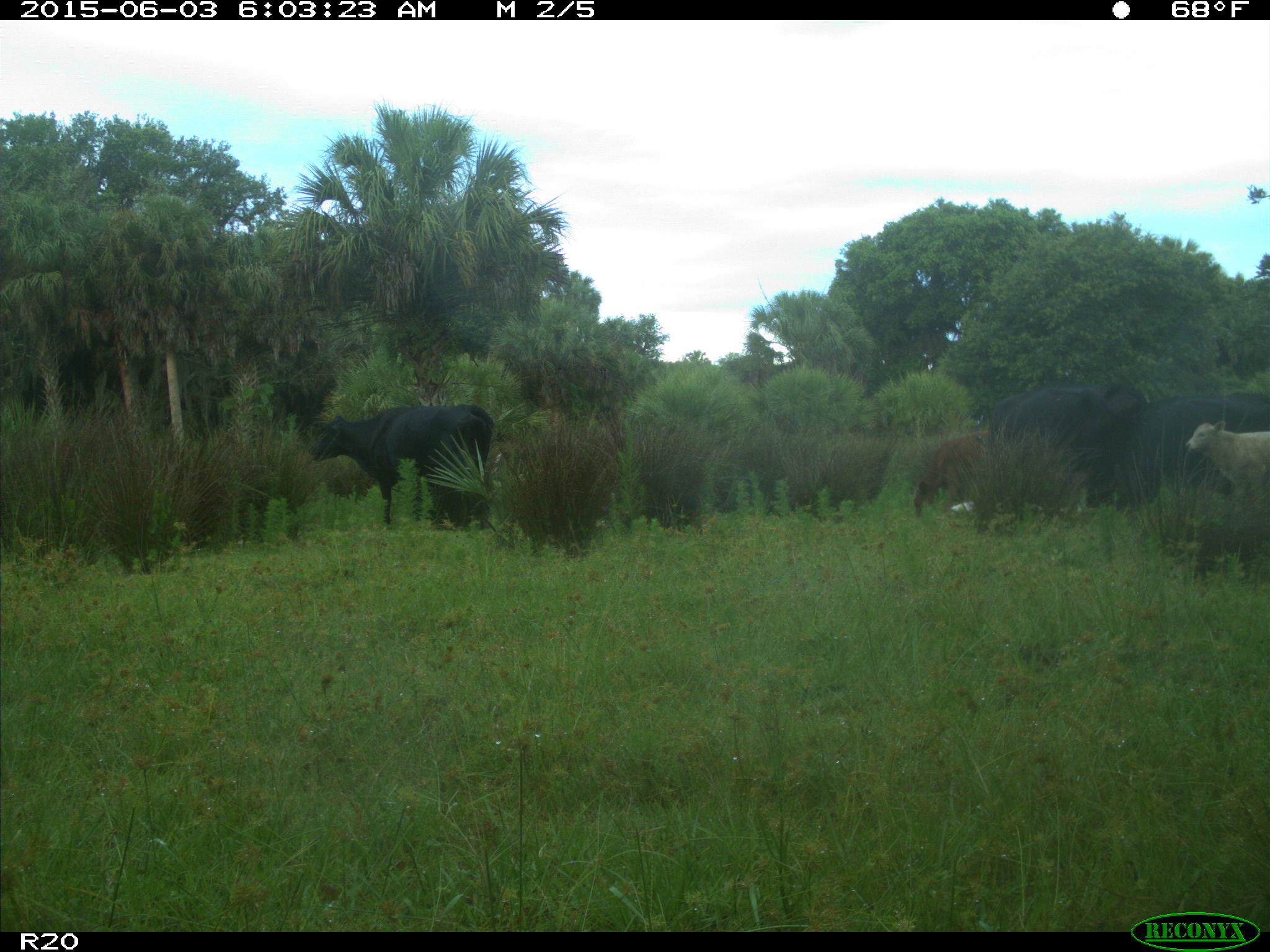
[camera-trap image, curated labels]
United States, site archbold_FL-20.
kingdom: Animalia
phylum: Chordata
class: Mammalia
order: Artiodactyla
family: Bovidae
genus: Bos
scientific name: Bos taurus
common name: domestic cow